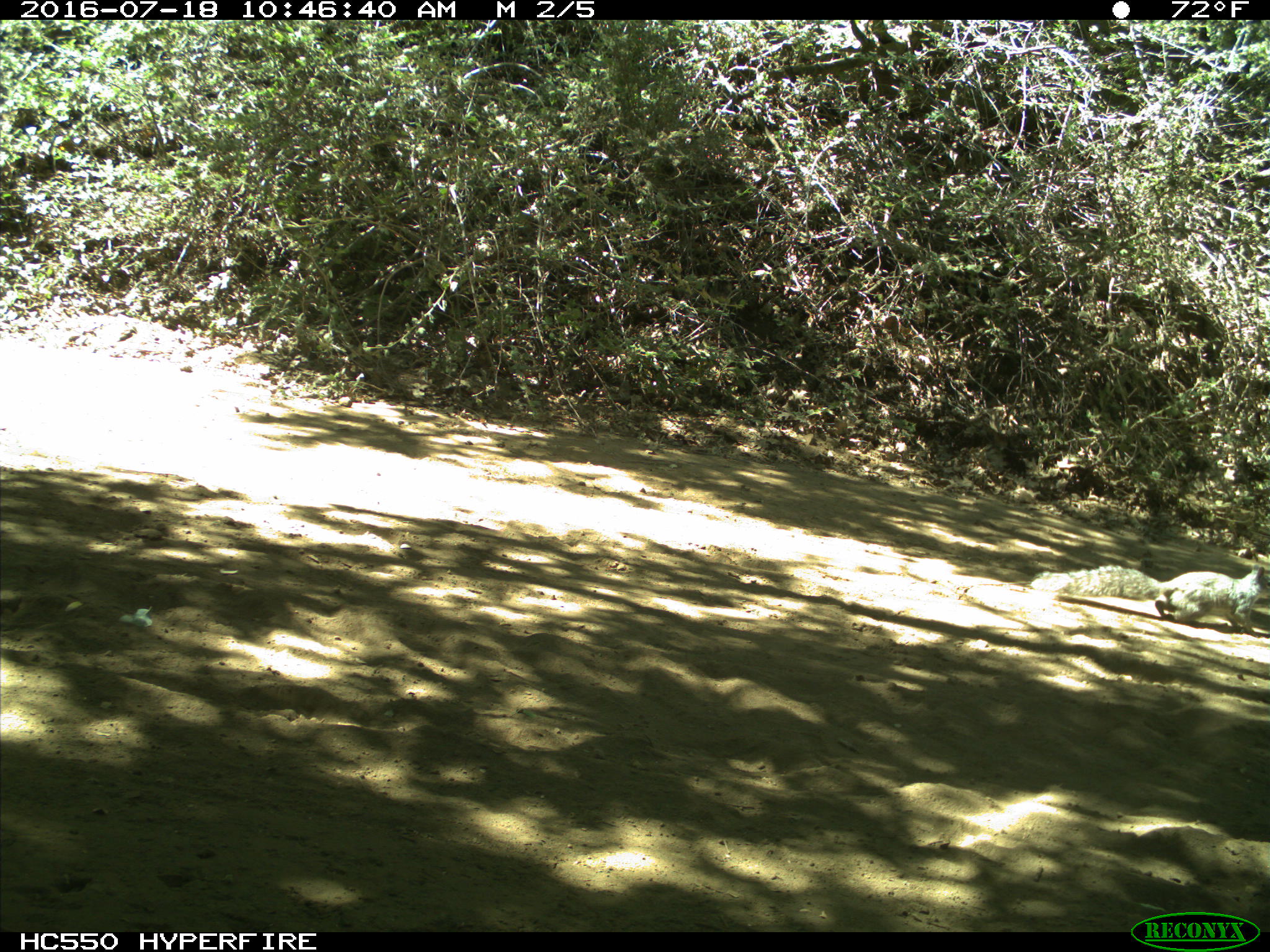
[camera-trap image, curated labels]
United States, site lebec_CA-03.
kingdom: Animalia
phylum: Chordata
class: Mammalia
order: Rodentia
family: Sciuridae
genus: Sciurus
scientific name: Sciurus carolinensis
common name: eastern gray squirrel